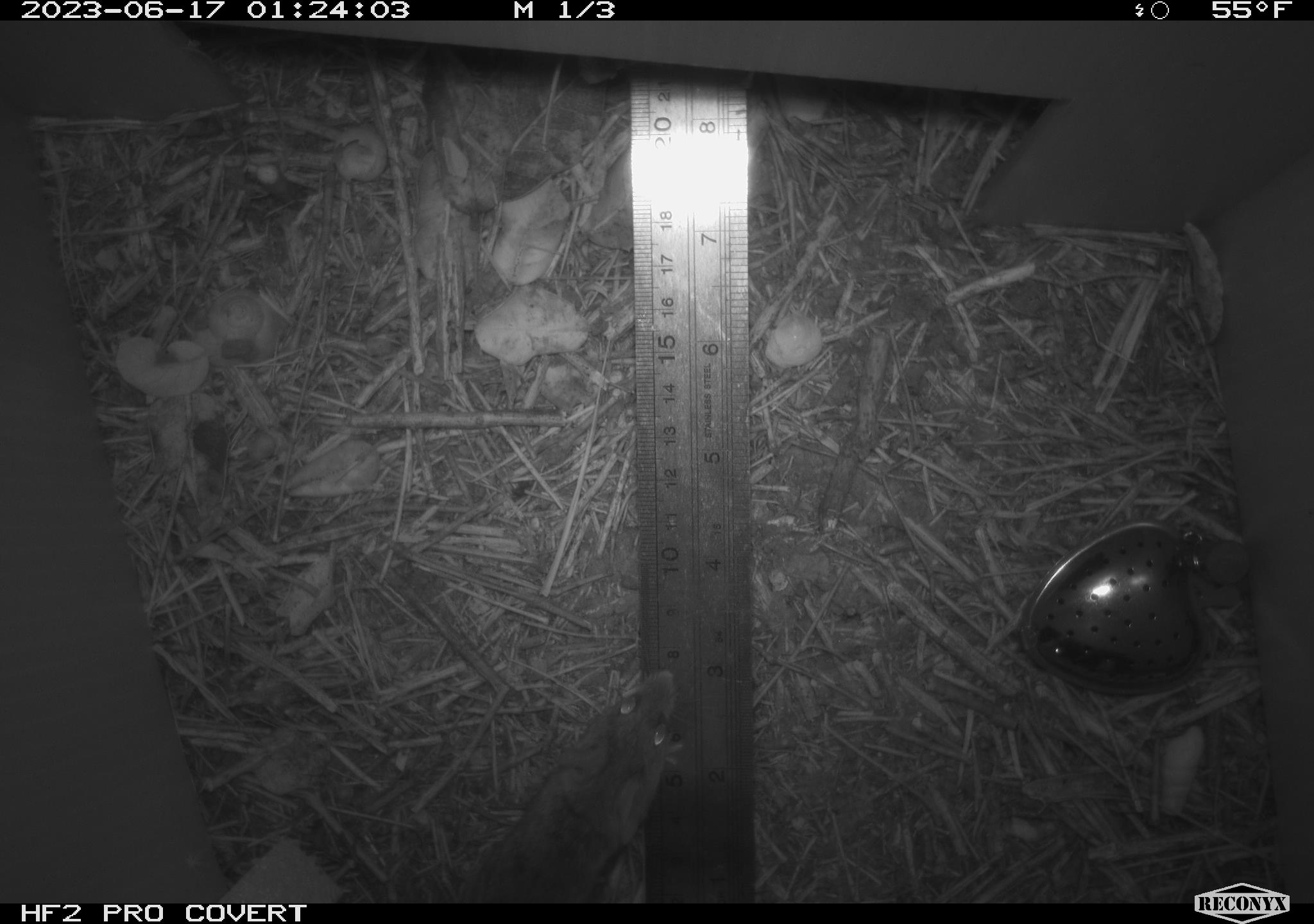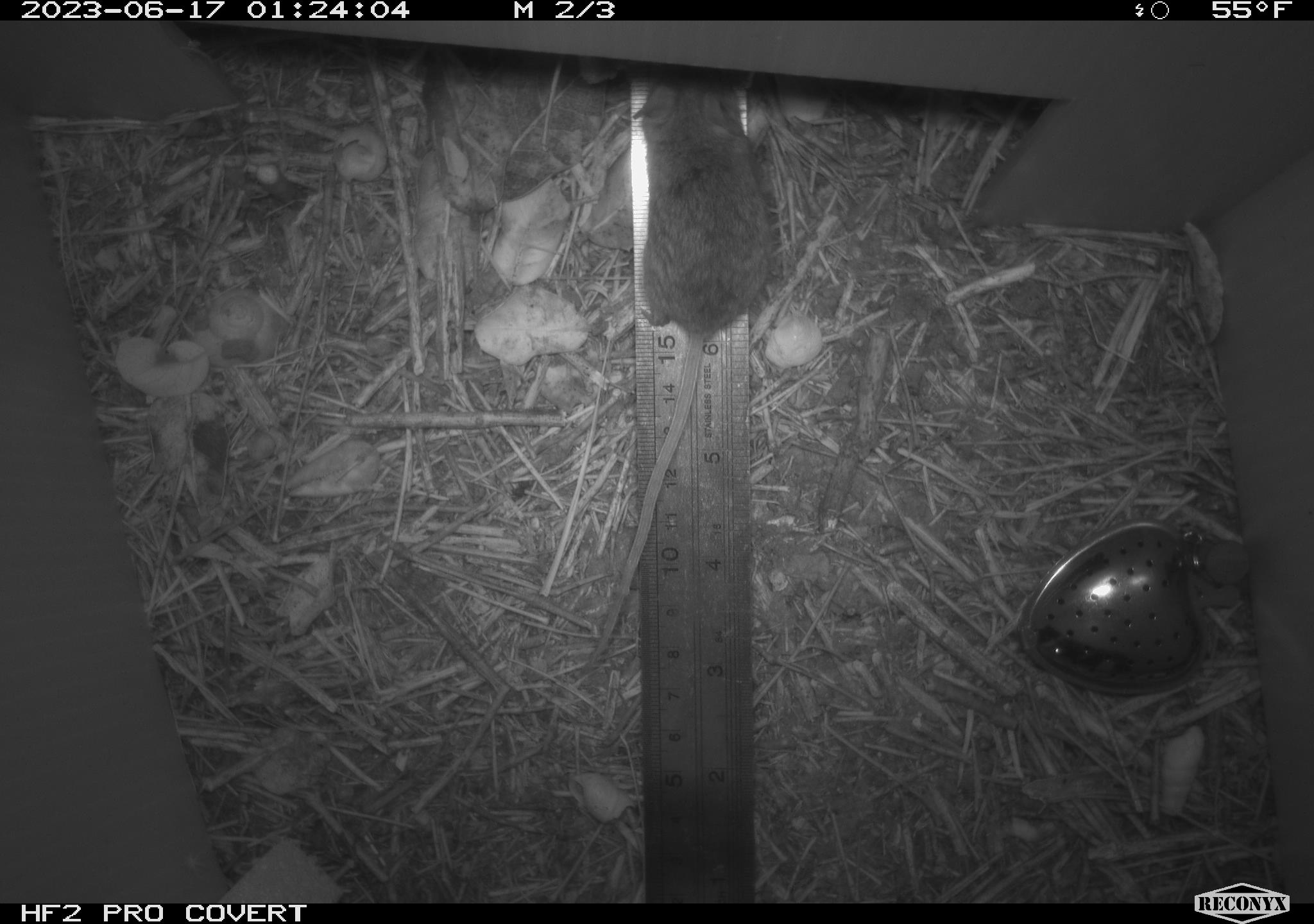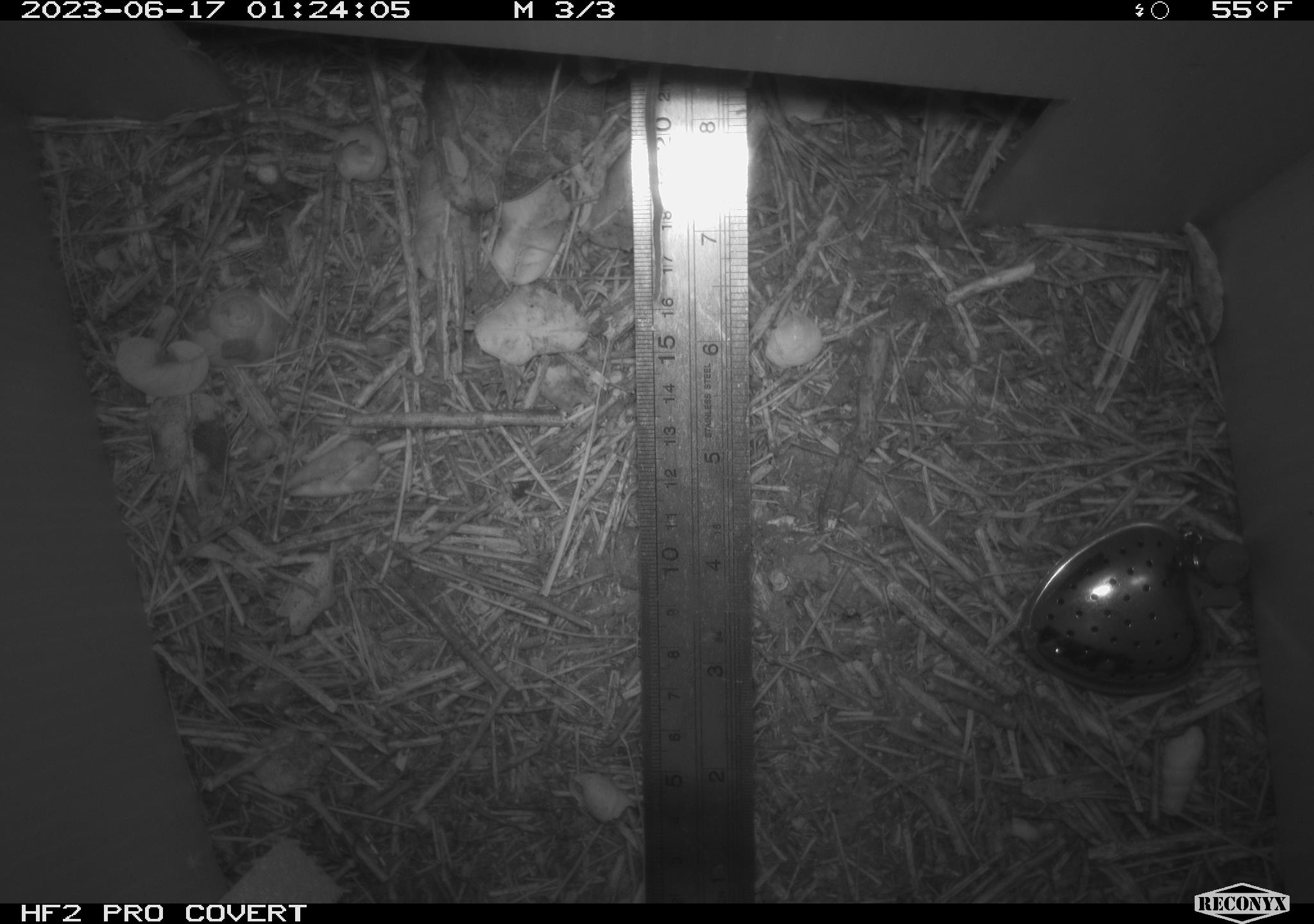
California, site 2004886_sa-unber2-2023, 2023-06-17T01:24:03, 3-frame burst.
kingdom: Animalia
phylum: Chordata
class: Mammalia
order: Rodentia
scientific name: Rodentia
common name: mouse species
Mouse species (Rodentia).